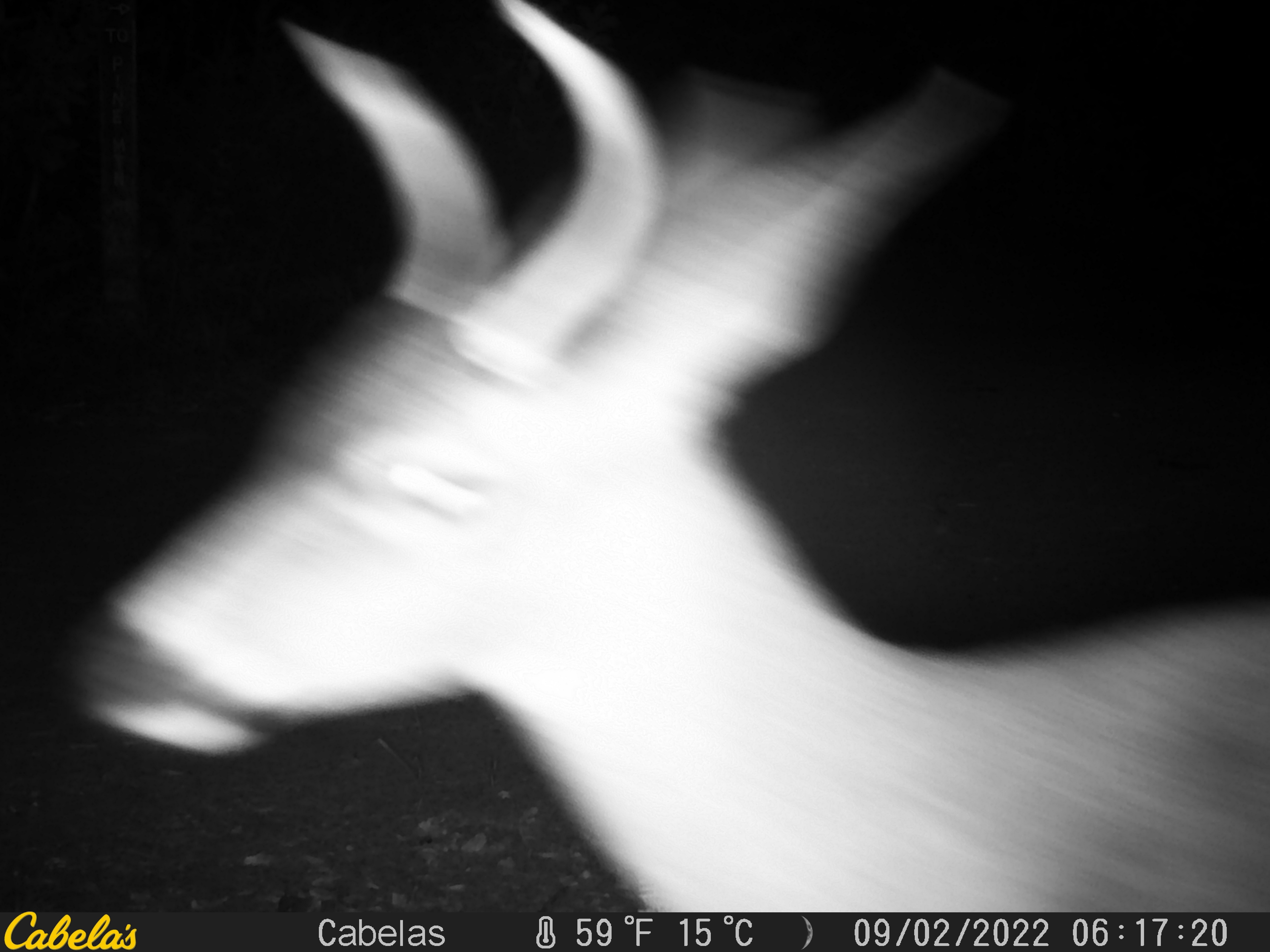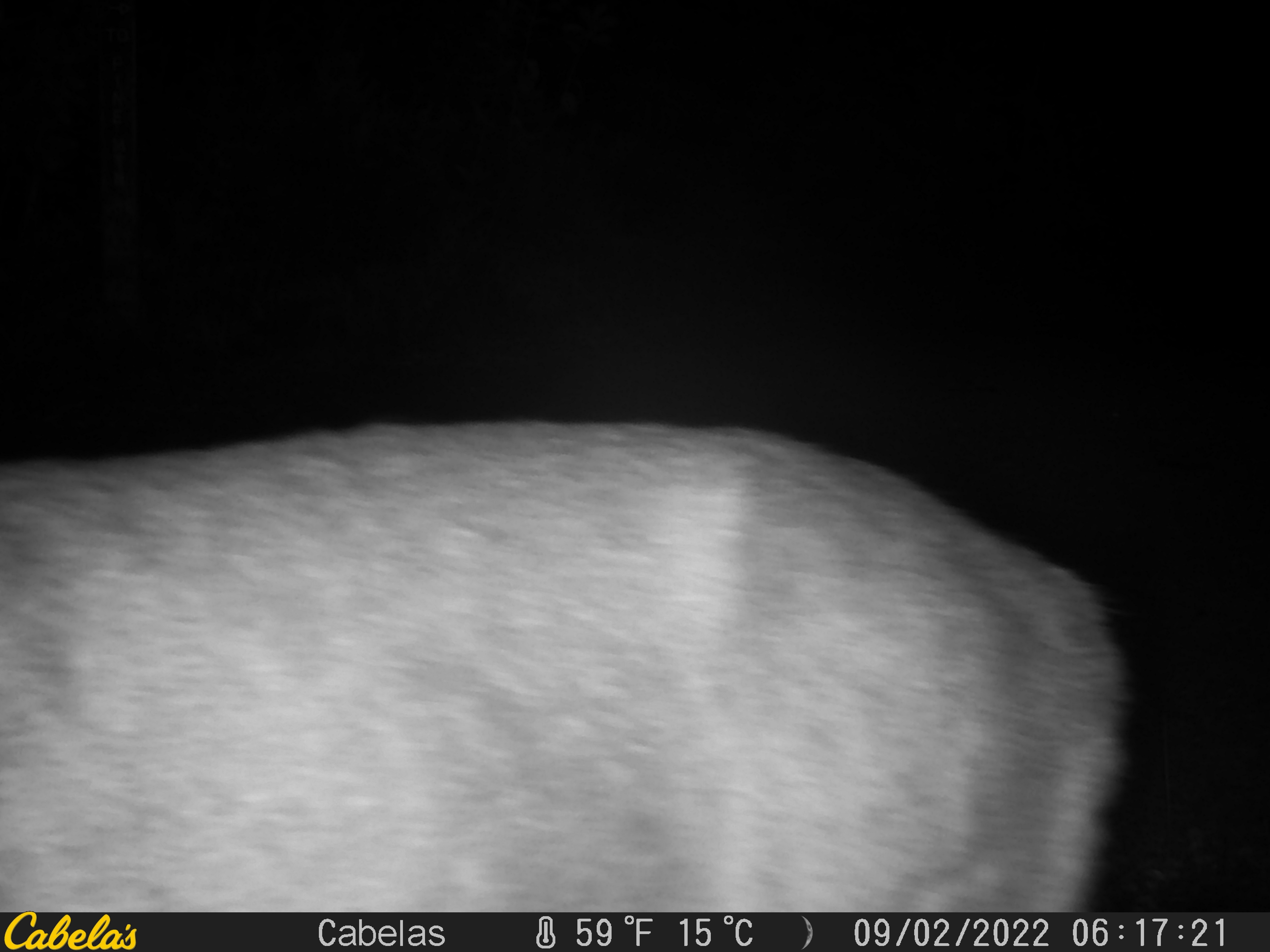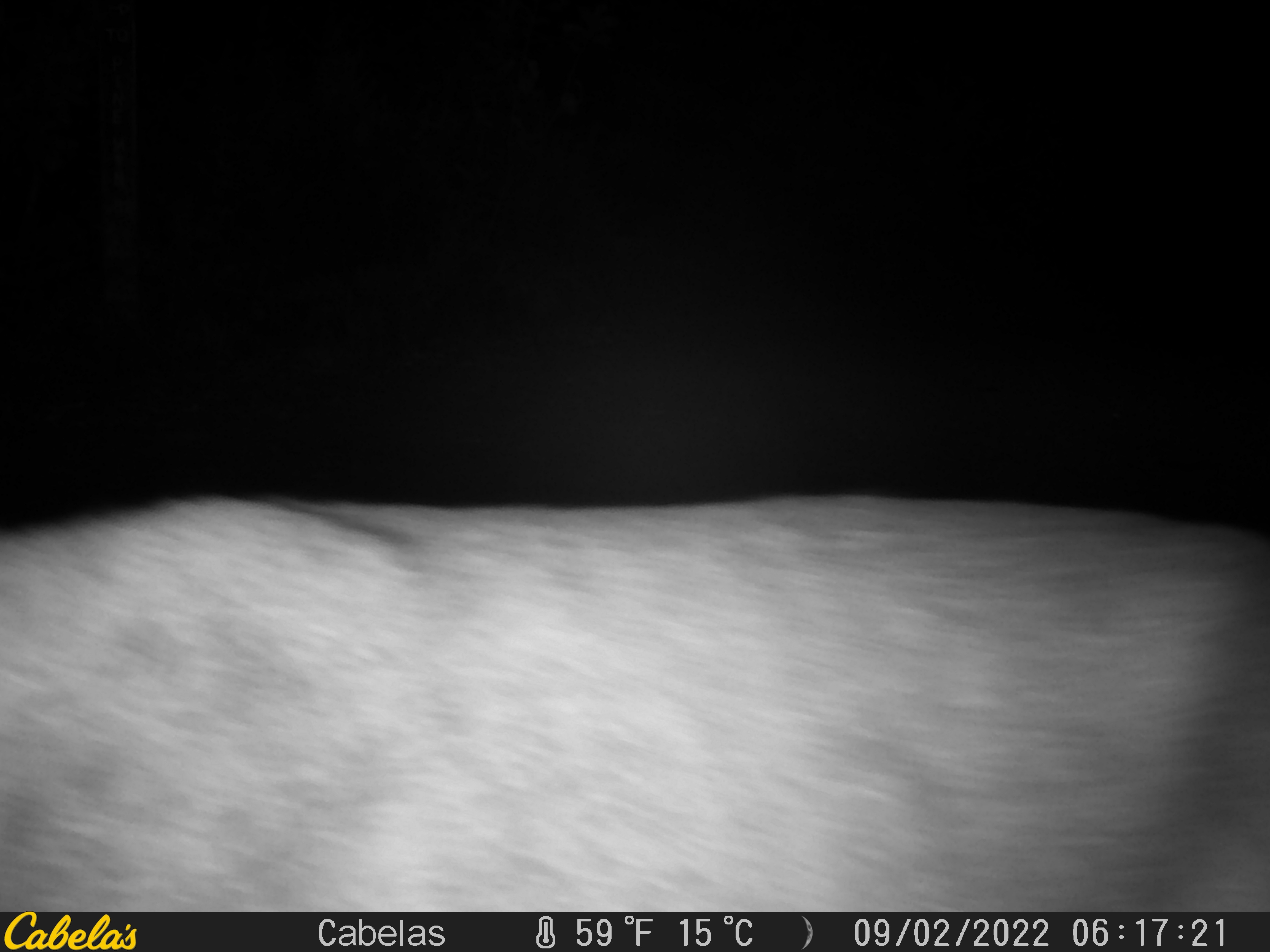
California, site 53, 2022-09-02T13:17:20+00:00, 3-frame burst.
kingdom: Animalia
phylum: Chordata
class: Mammalia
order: Artiodactyla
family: Cervidae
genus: Odocoileus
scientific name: Odocoileus hemionus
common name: mule deer